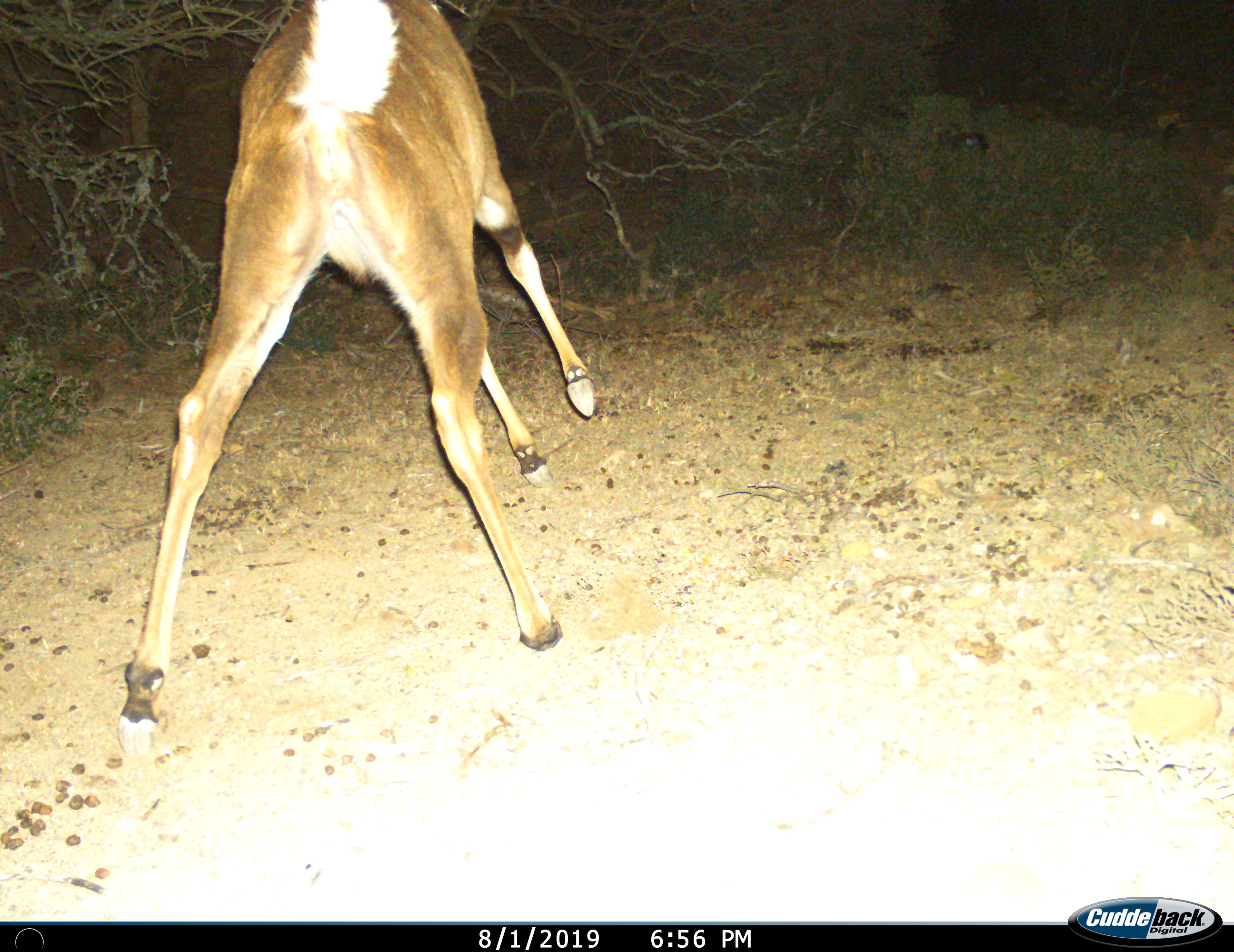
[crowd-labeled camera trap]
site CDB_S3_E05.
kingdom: Animalia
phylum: Chordata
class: Mammalia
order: Artiodactyla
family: Bovidae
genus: Tragelaphus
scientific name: Tragelaphus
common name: kudu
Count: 1.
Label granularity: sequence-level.